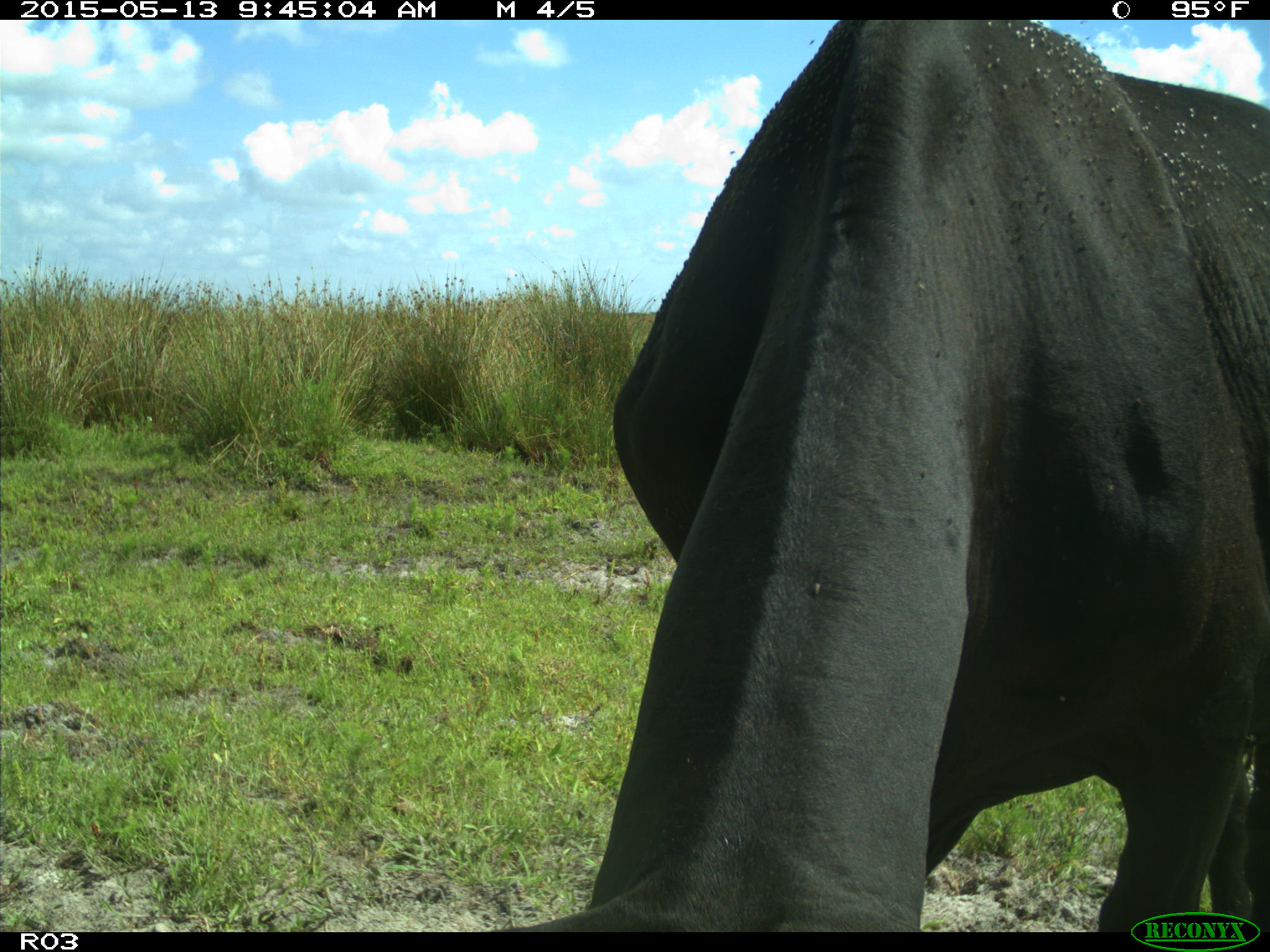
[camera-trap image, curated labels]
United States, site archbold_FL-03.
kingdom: Animalia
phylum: Chordata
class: Mammalia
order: Artiodactyla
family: Bovidae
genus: Bos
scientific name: Bos taurus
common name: domestic cow